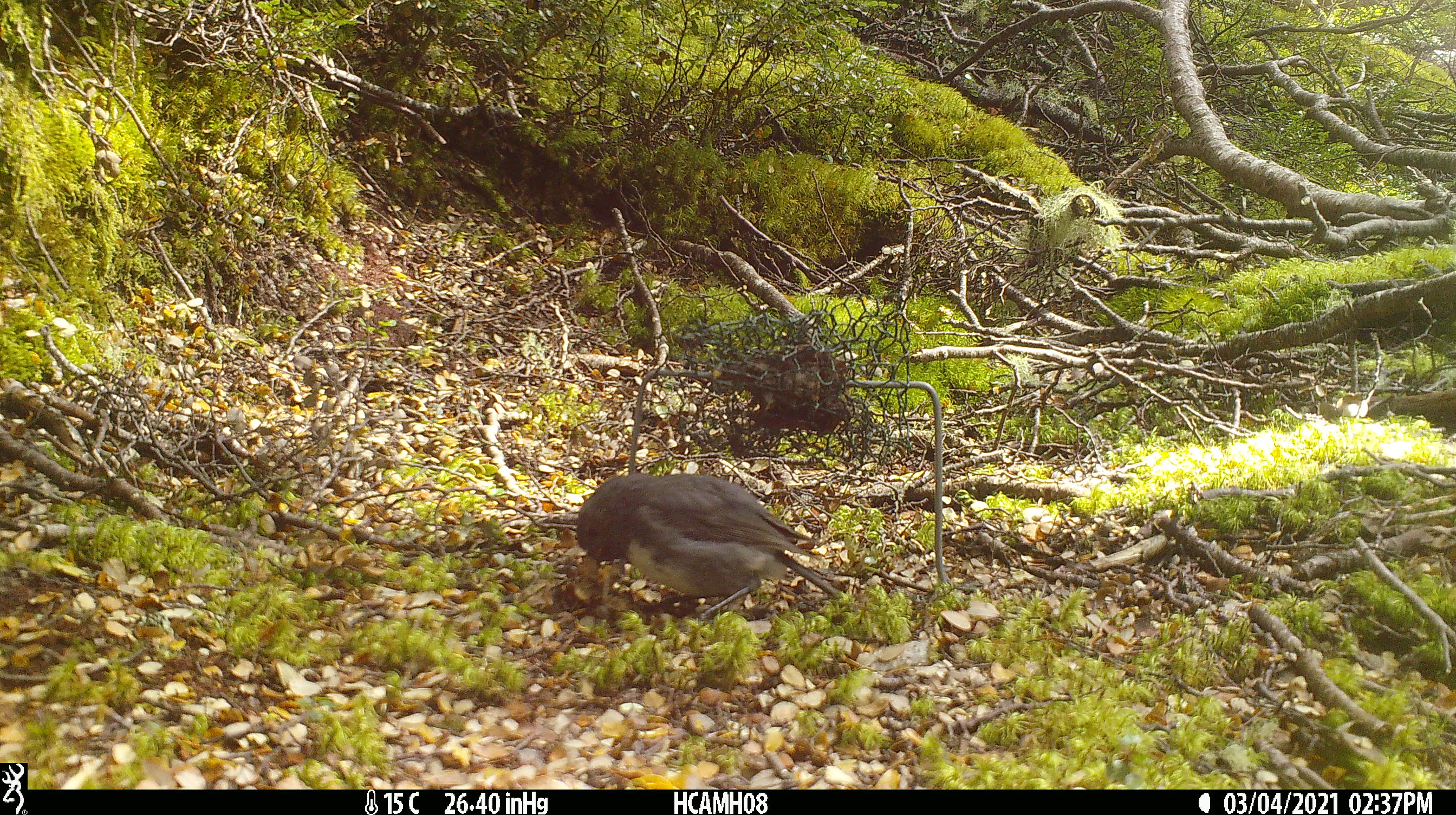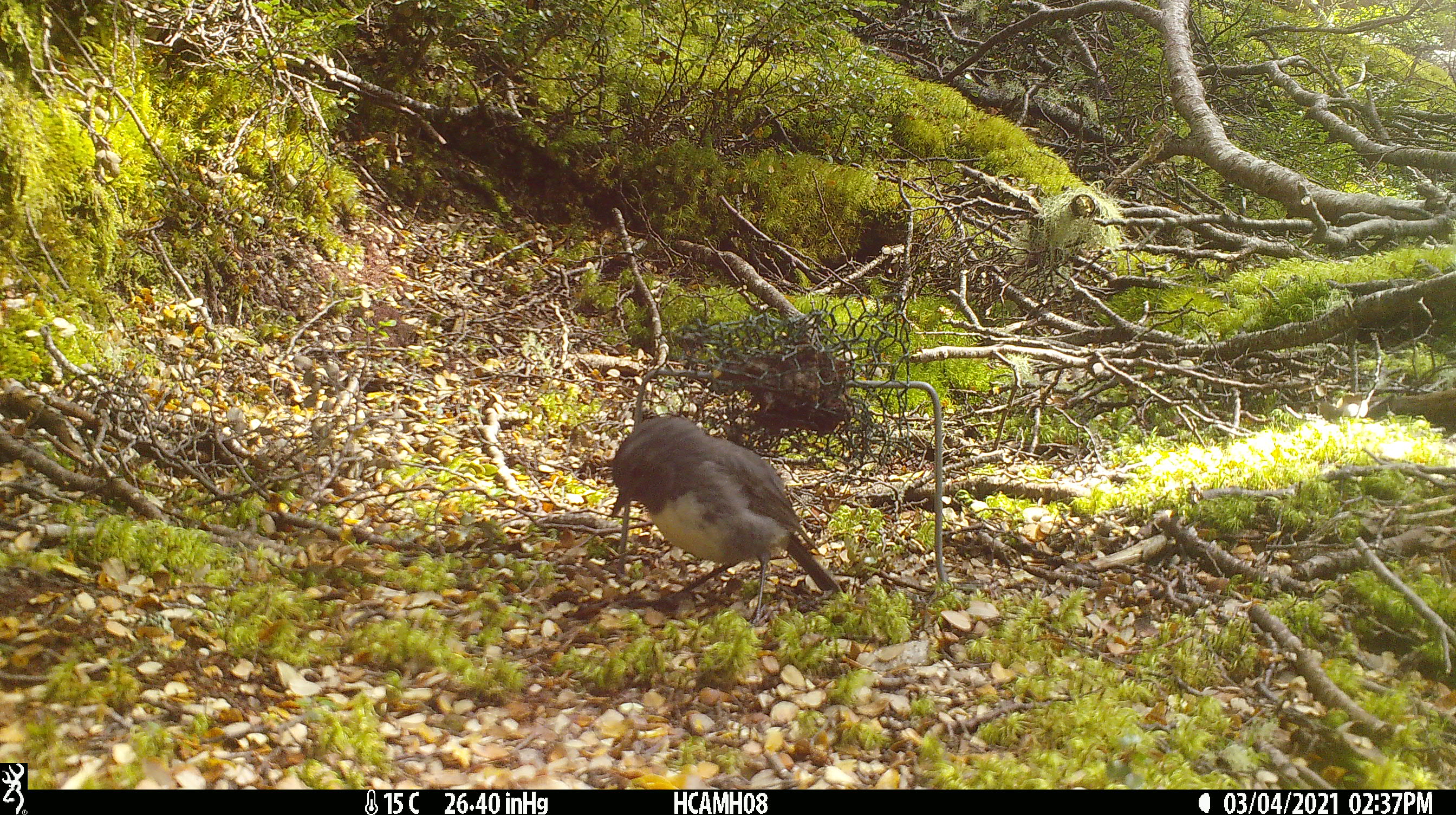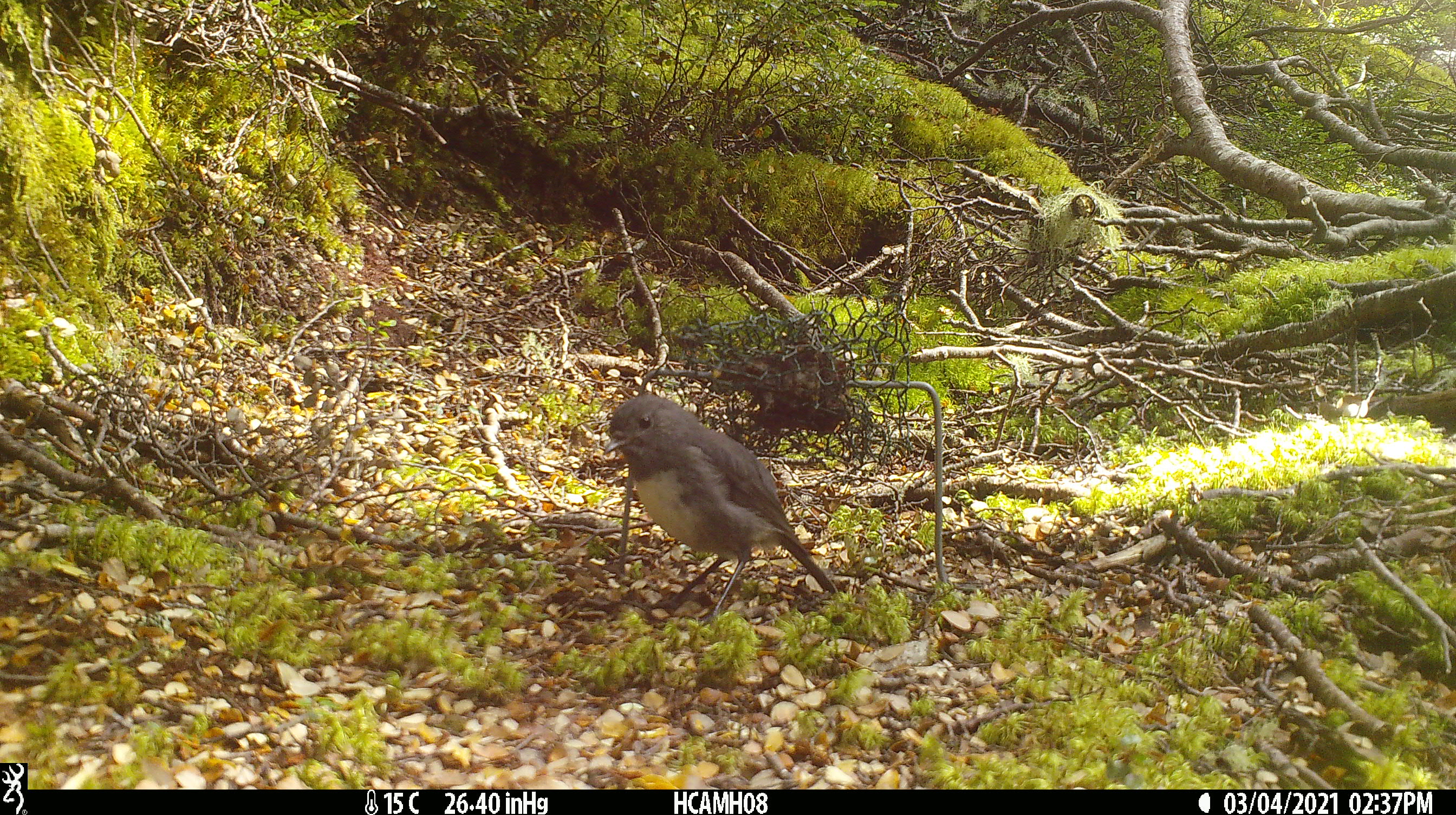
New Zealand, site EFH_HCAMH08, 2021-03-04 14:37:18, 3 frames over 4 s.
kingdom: Animalia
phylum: Chordata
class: Aves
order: Passeriformes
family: Petroicidae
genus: Petroica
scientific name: Petroica australis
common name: new zealand robin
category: robin